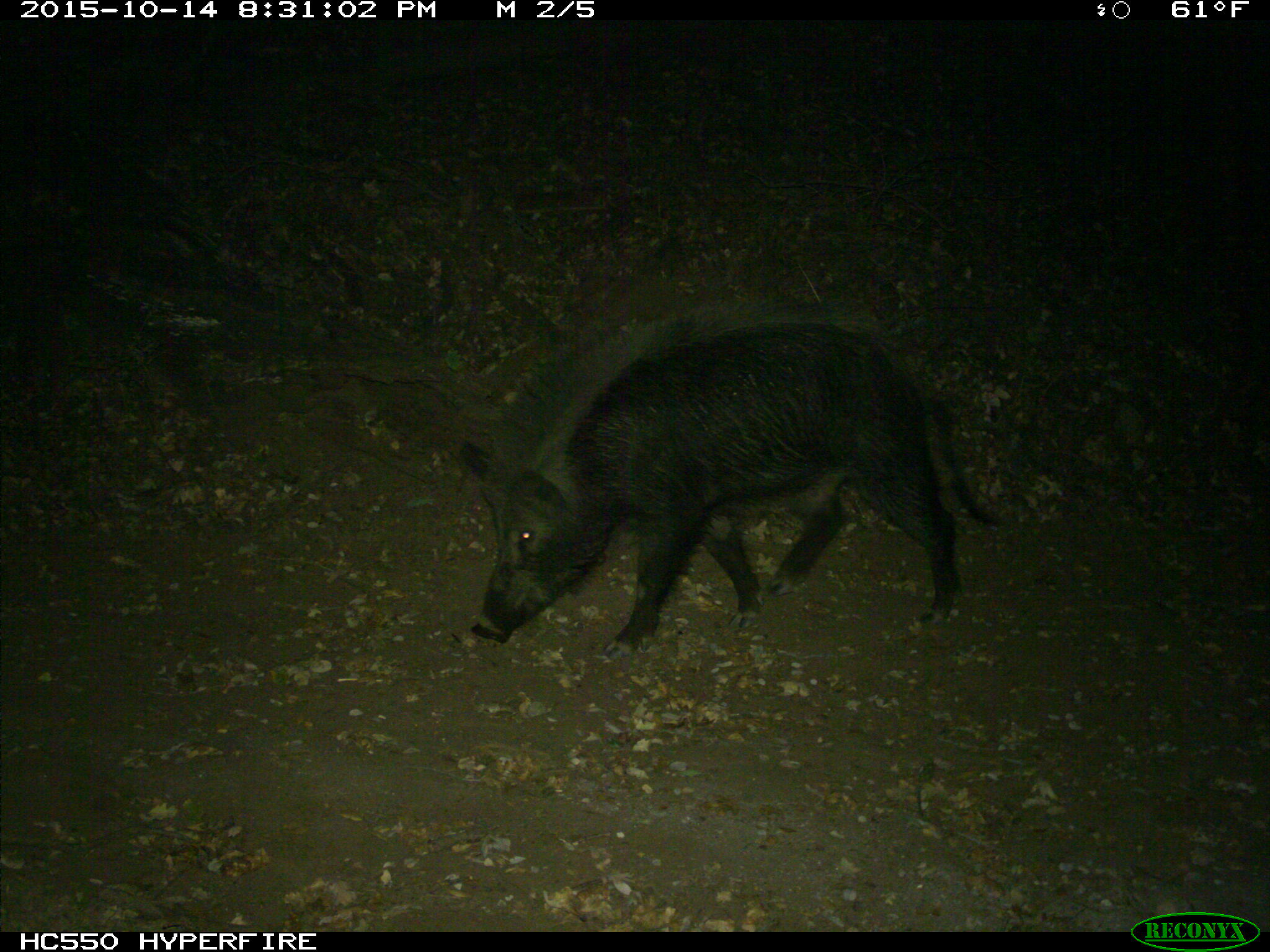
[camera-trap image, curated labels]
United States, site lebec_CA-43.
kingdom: Animalia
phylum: Chordata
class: Mammalia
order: Artiodactyla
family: Suidae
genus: Sus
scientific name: Sus scrofa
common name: wild boar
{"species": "Sus scrofa (wild boar)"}